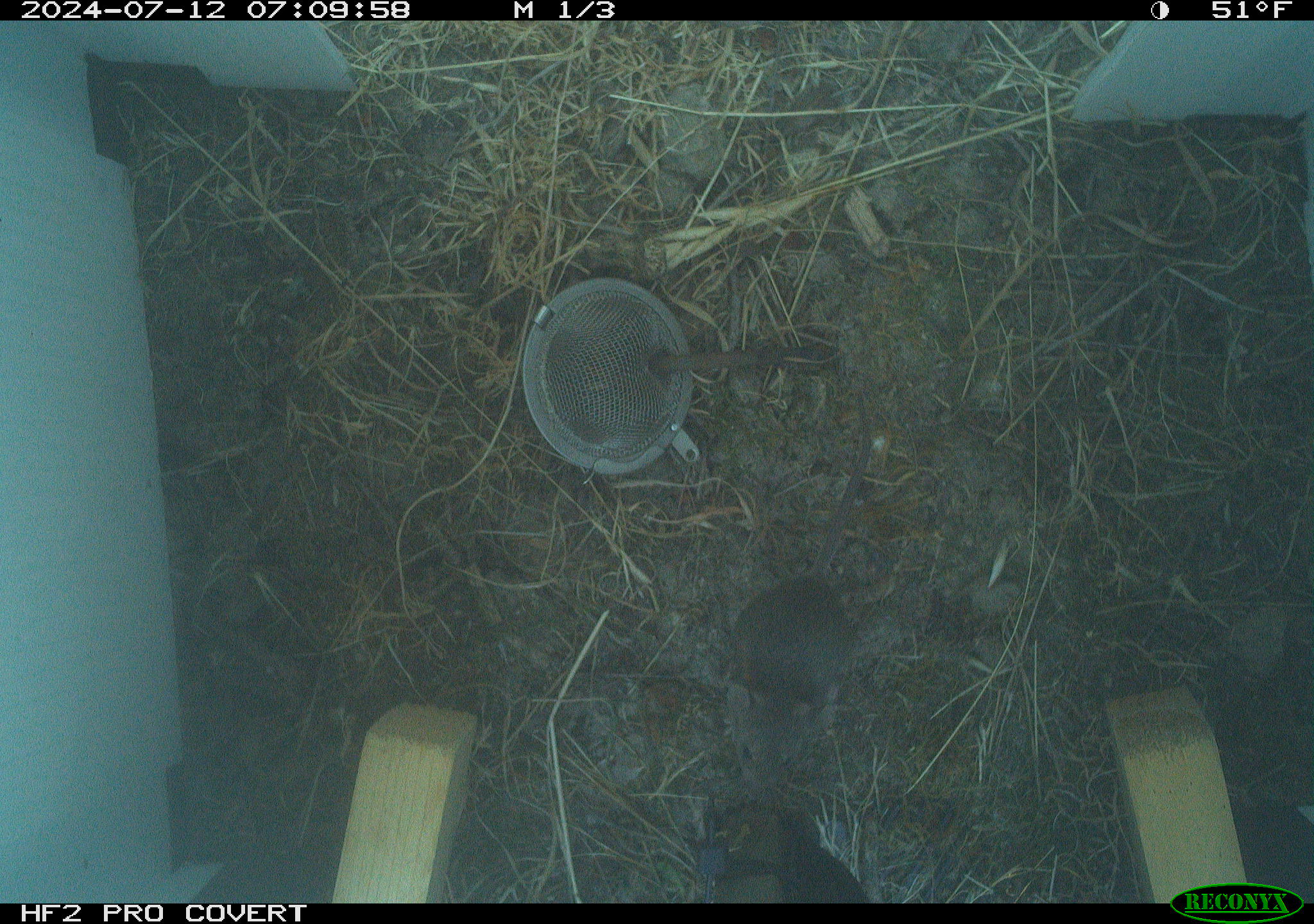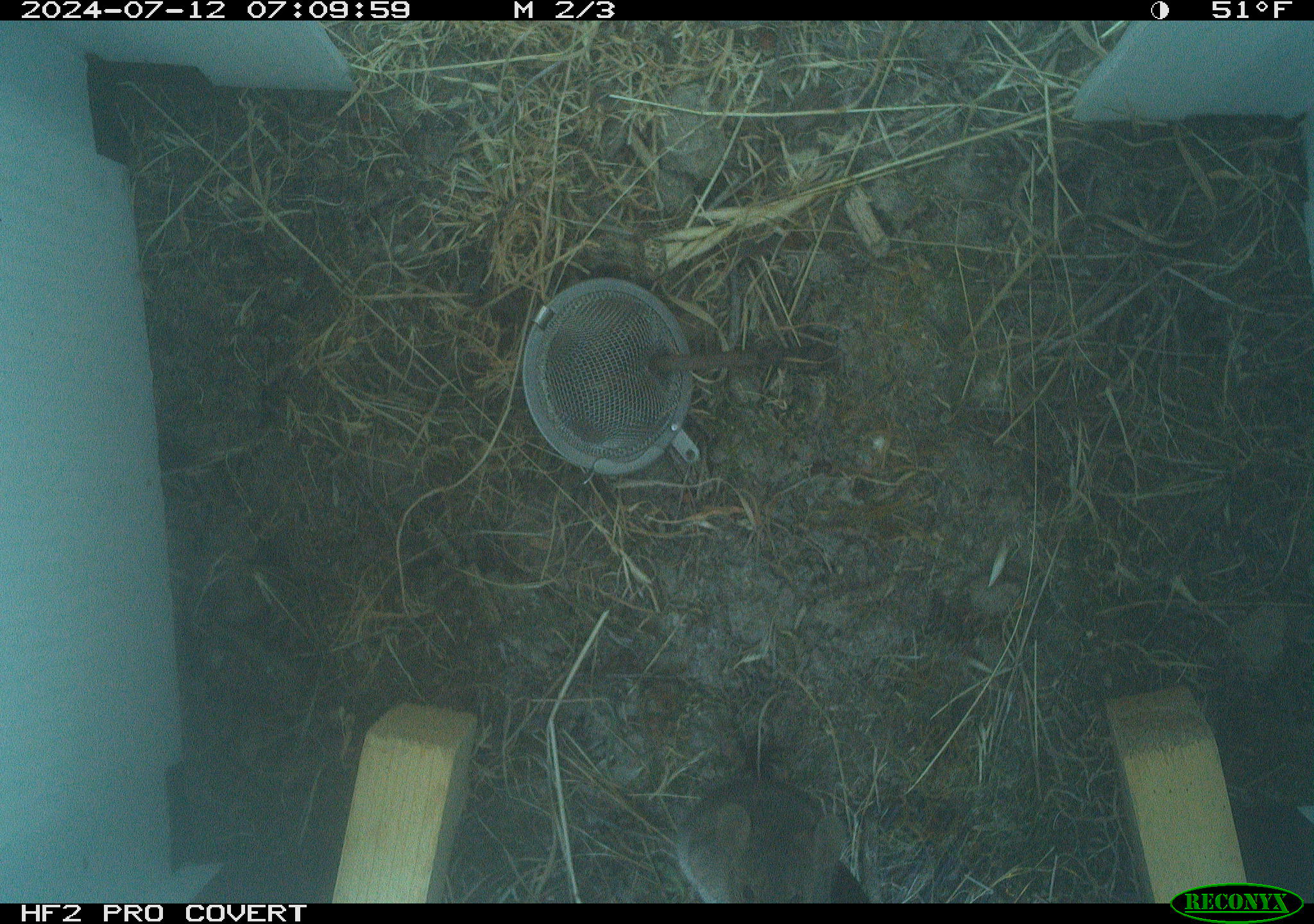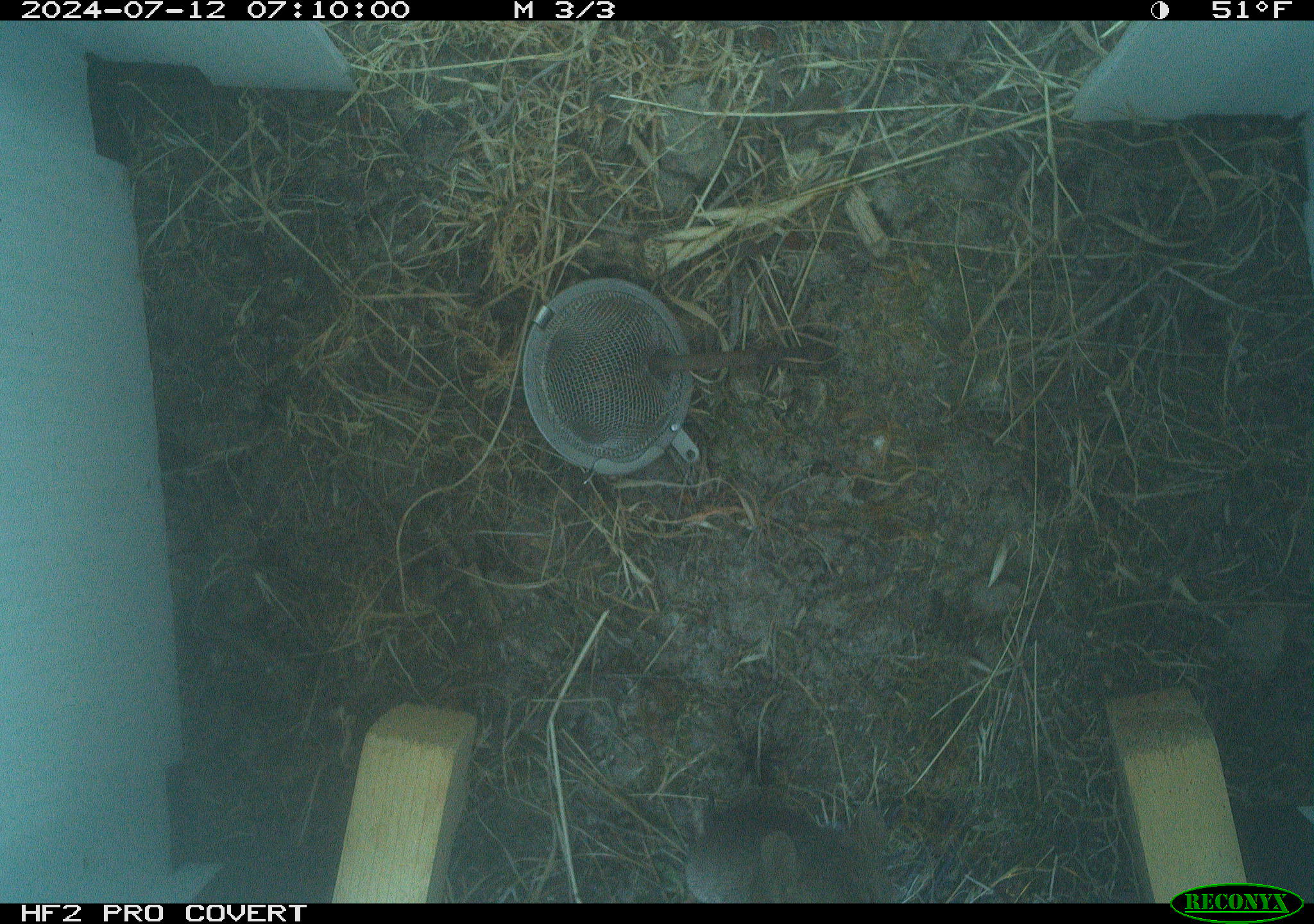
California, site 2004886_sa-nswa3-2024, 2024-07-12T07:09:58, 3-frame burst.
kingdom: Animalia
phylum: Chordata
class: Mammalia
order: Rodentia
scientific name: Rodentia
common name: rodent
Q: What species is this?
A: Rodent (Rodentia).